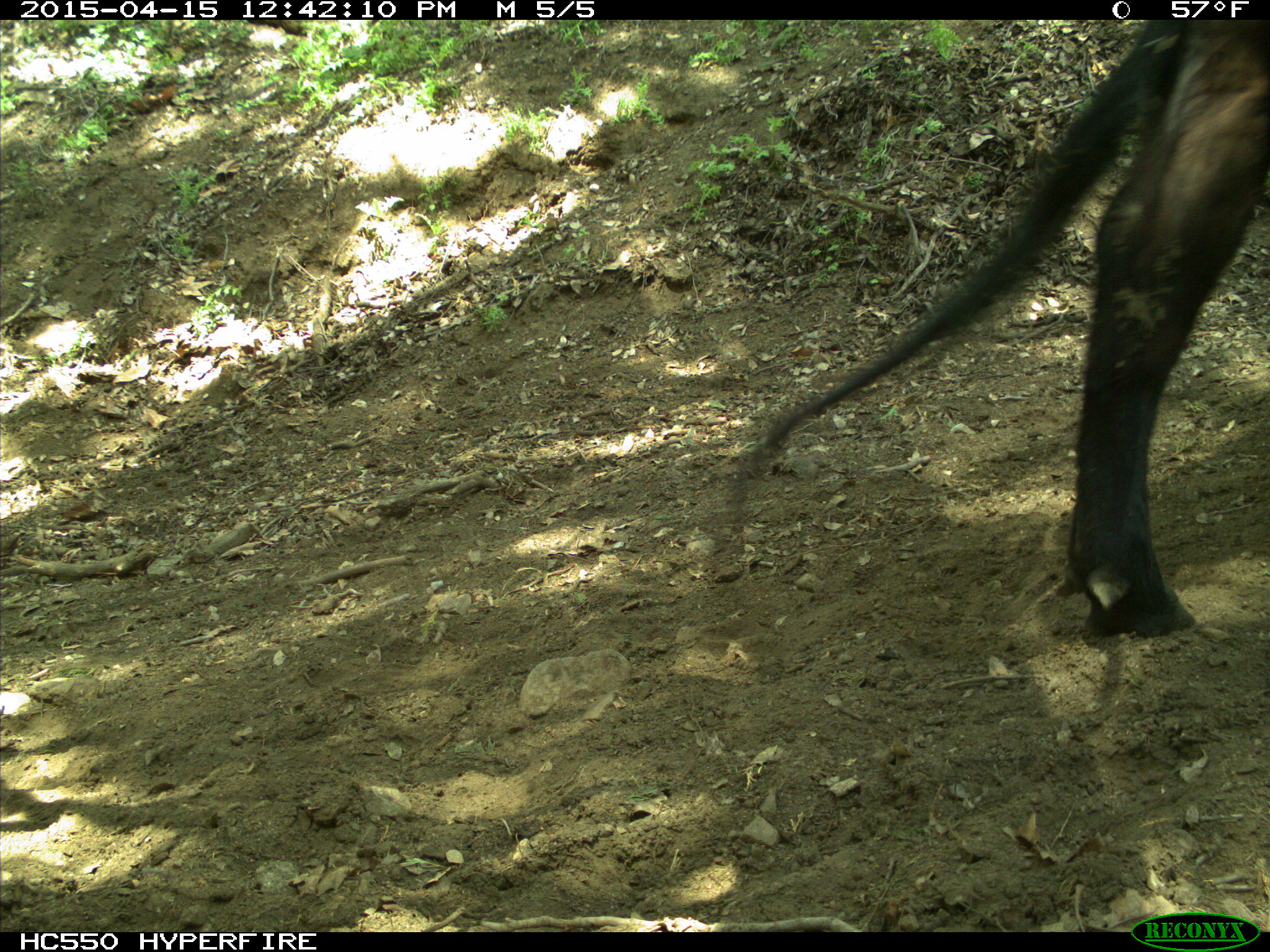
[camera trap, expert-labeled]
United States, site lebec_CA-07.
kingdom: Animalia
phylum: Chordata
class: Mammalia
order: Artiodactyla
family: Bovidae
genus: Bos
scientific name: Bos taurus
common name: domestic cow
Bos taurus (domestic cow).